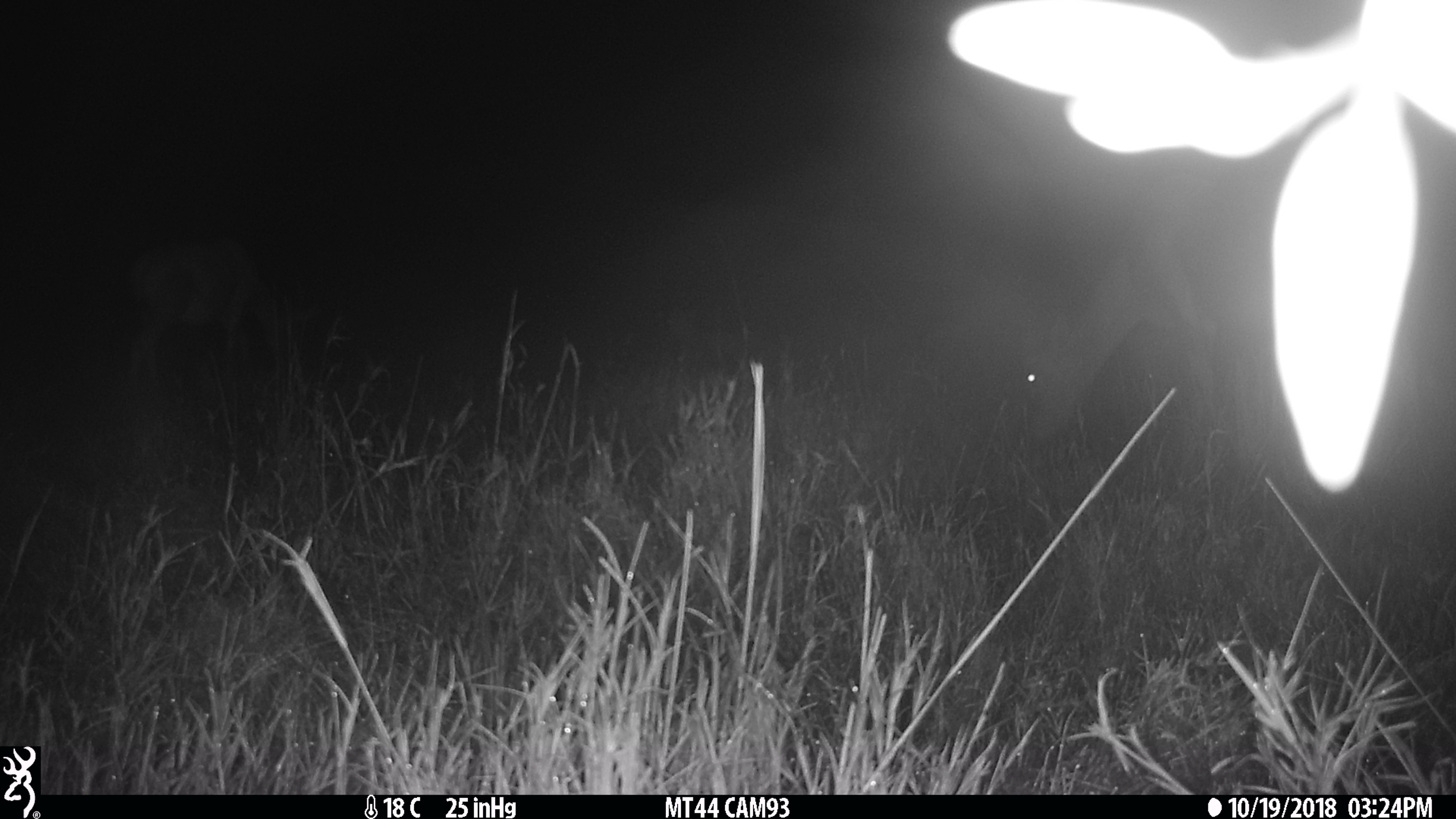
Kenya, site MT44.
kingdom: Animalia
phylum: Chordata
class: Mammalia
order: Artiodactyla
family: Bovidae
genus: Damaliscus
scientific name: Damaliscus lunatus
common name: topi